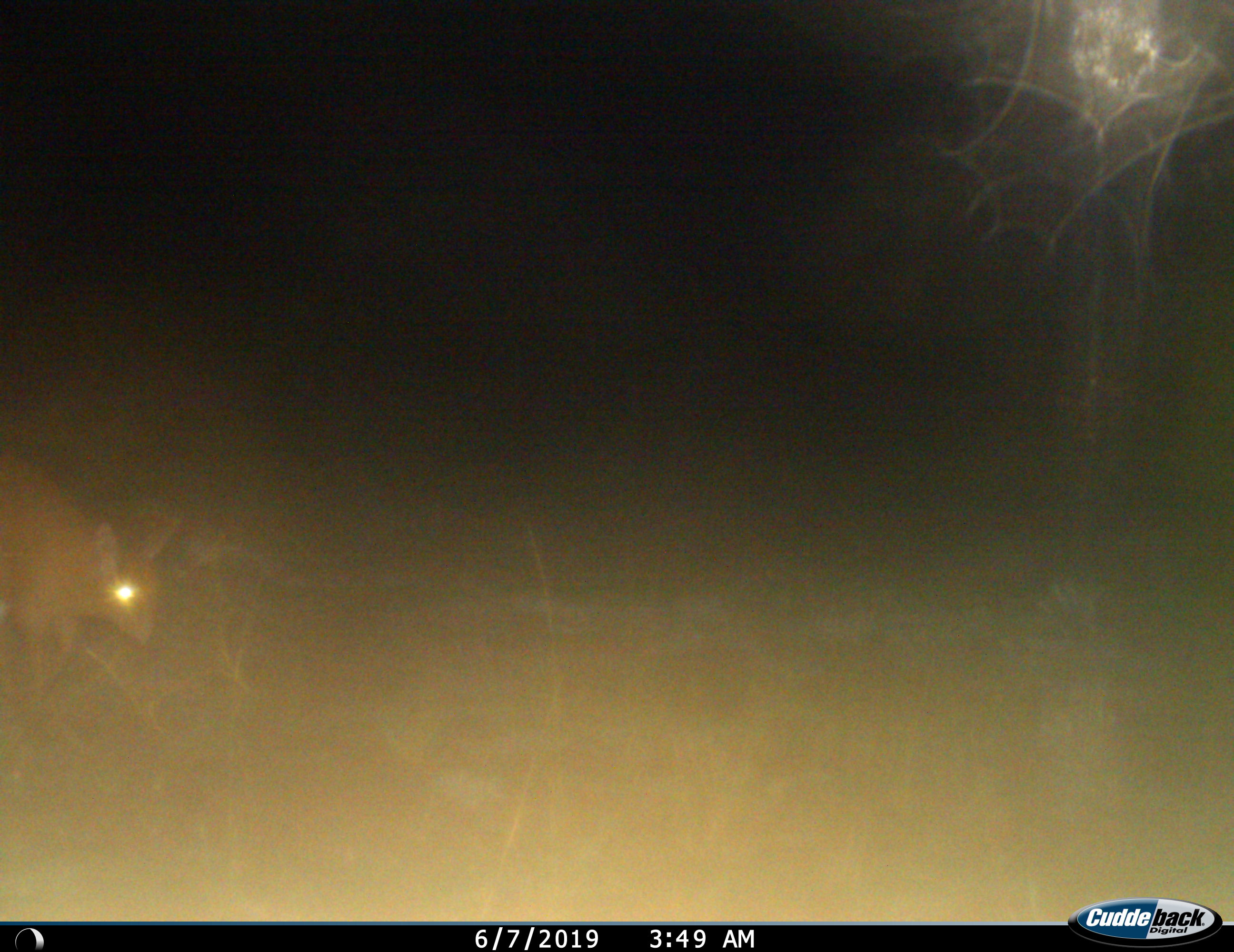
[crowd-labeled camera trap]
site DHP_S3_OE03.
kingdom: Animalia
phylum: Chordata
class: Mammalia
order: Artiodactyla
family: Bovidae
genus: Raphicerus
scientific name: Raphicerus campestris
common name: steenbok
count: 1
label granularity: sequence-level